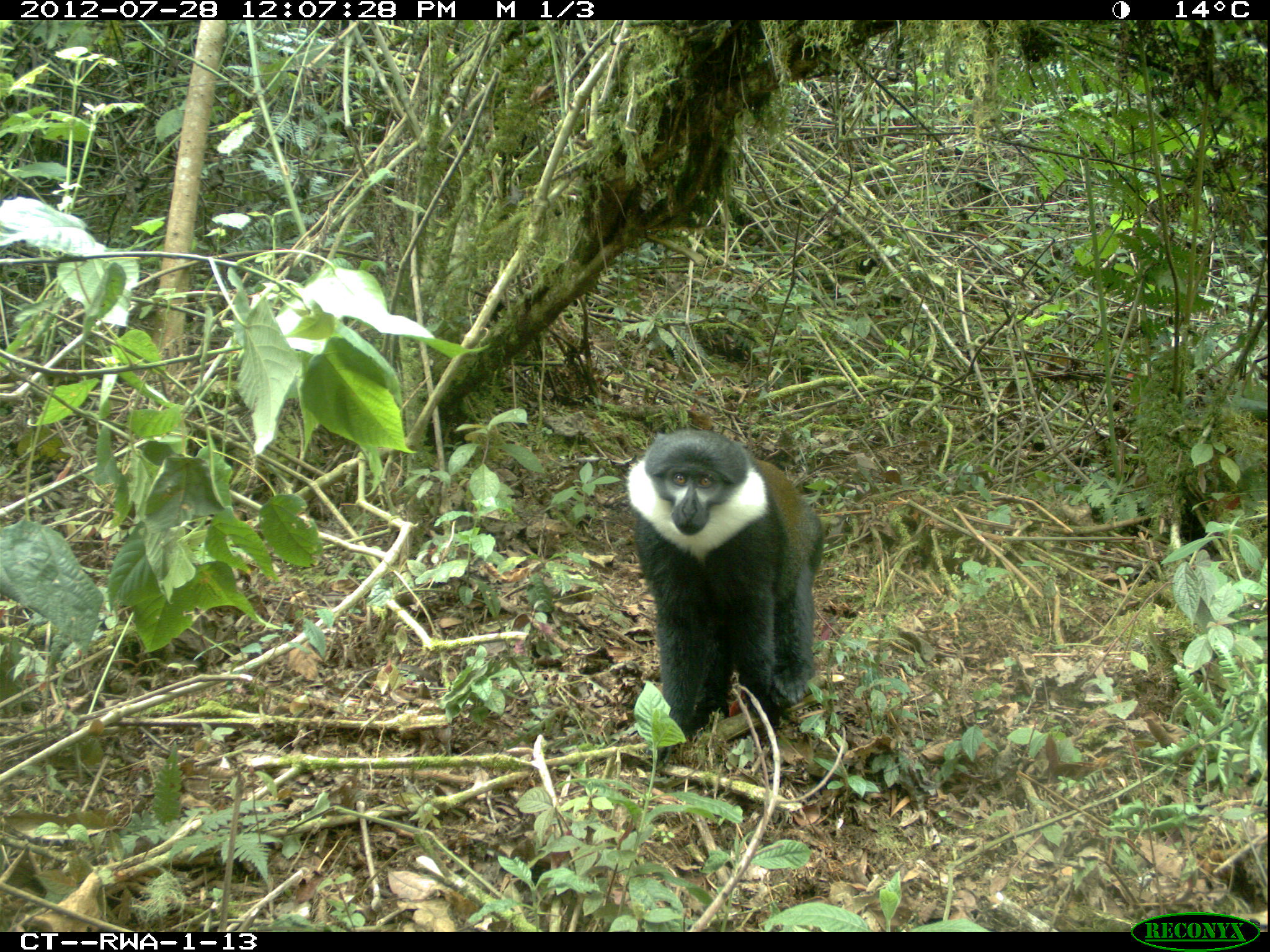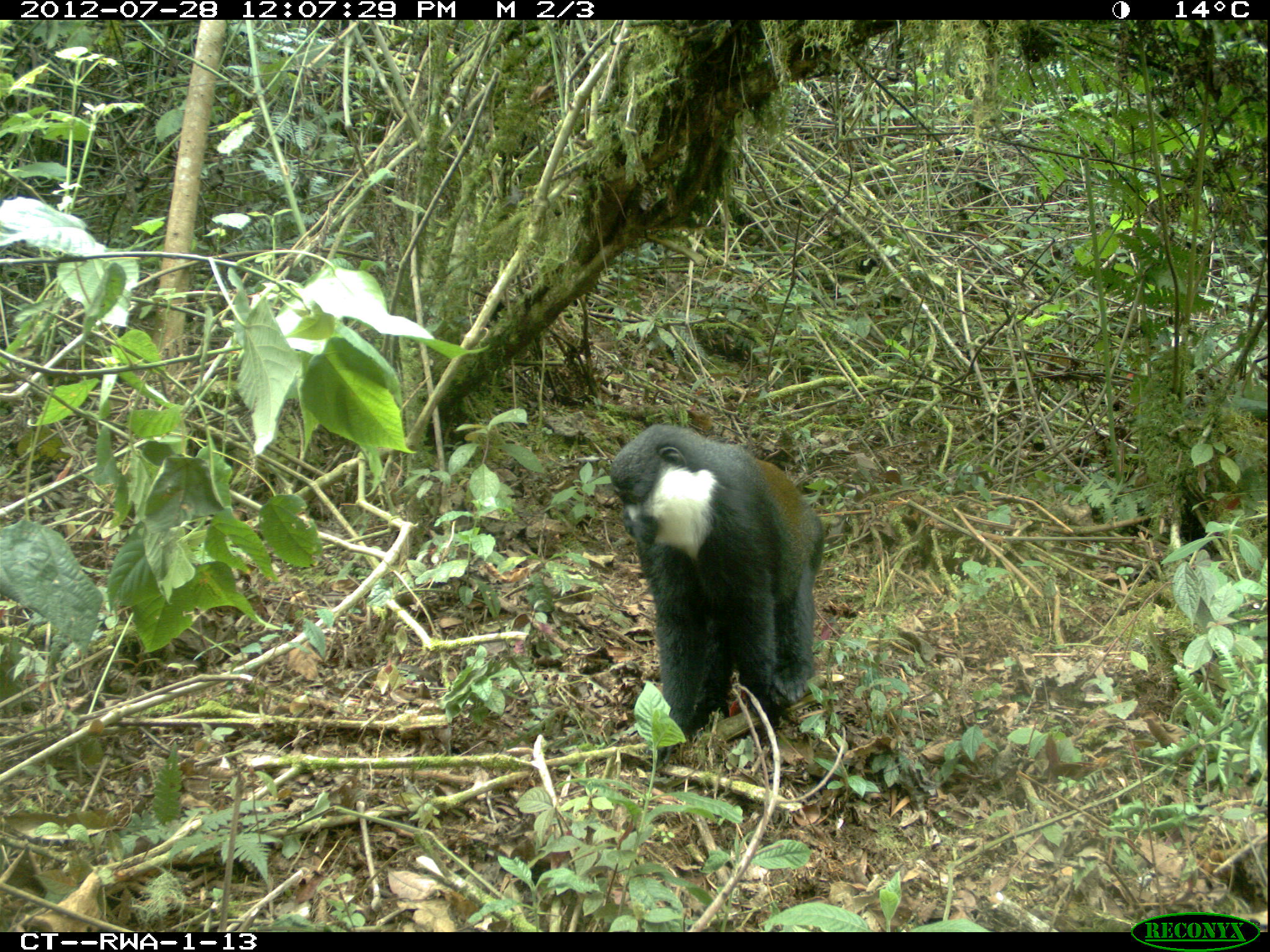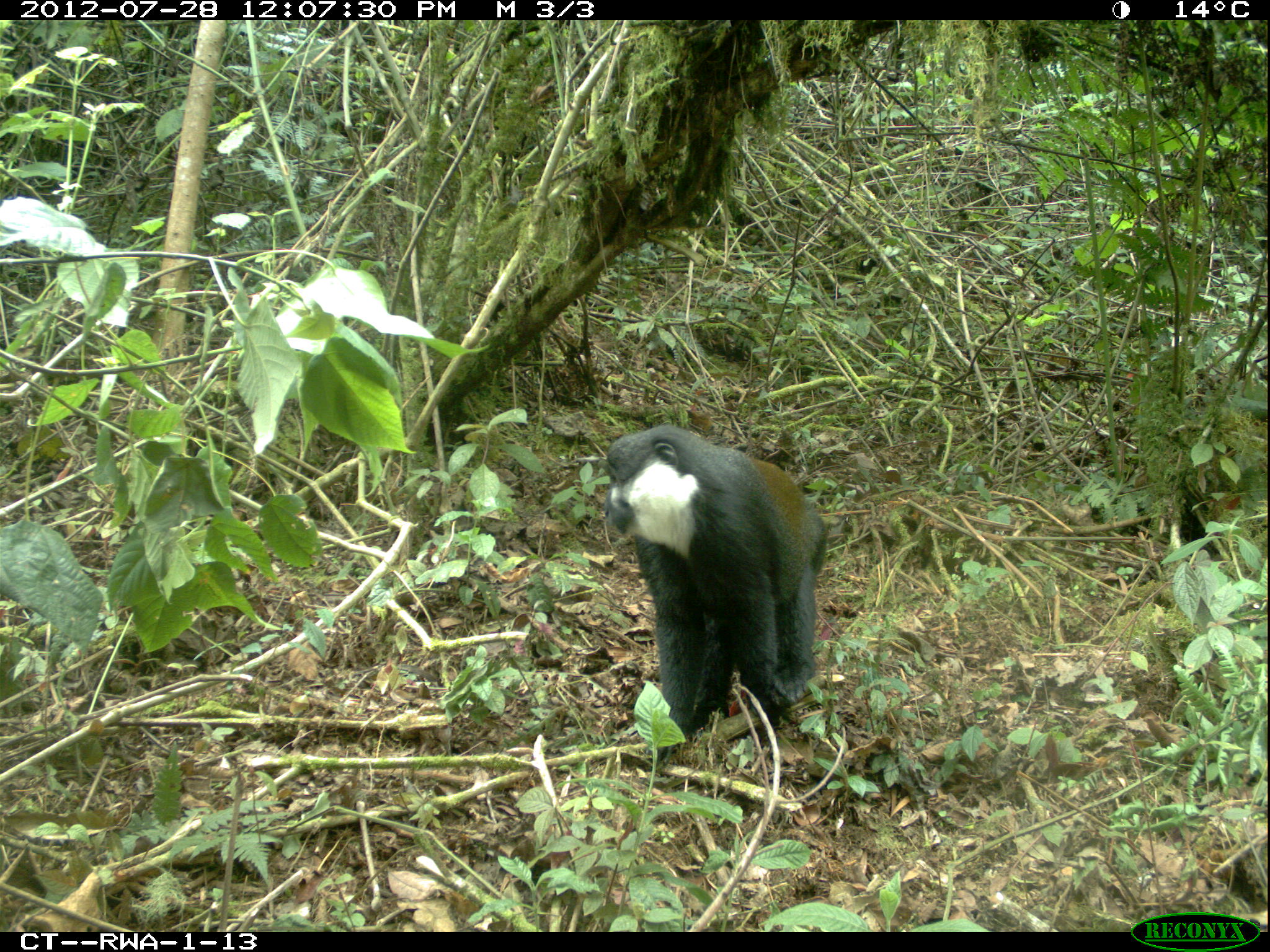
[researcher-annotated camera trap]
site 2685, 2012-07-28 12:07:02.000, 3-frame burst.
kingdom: Animalia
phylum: Chordata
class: Mammalia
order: Primates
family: Cercopithecidae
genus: Allochrocebus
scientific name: Allochrocebus lhoesti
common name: l'hoest's monkey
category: cercopithecus lhoesti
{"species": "cercopithecus lhoesti (l'hoest's monkey) (Allochrocebus lhoesti)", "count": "1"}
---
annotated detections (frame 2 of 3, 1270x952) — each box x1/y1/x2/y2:
cercopithecus lhoesti: 610/424/823/768